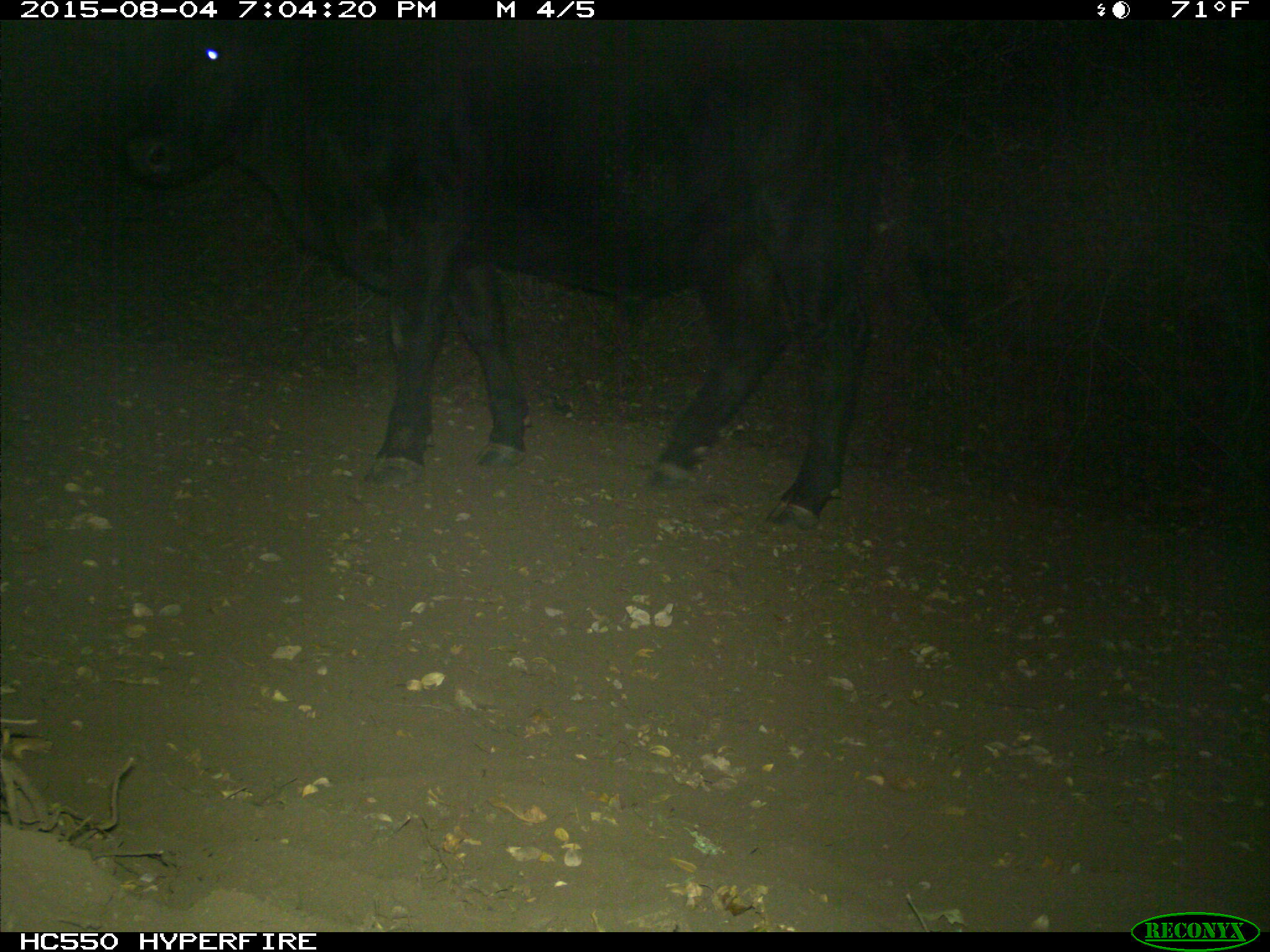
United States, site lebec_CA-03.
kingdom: Animalia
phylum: Chordata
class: Mammalia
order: Artiodactyla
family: Bovidae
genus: Bos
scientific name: Bos taurus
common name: domestic cow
Bos taurus (domestic cow).